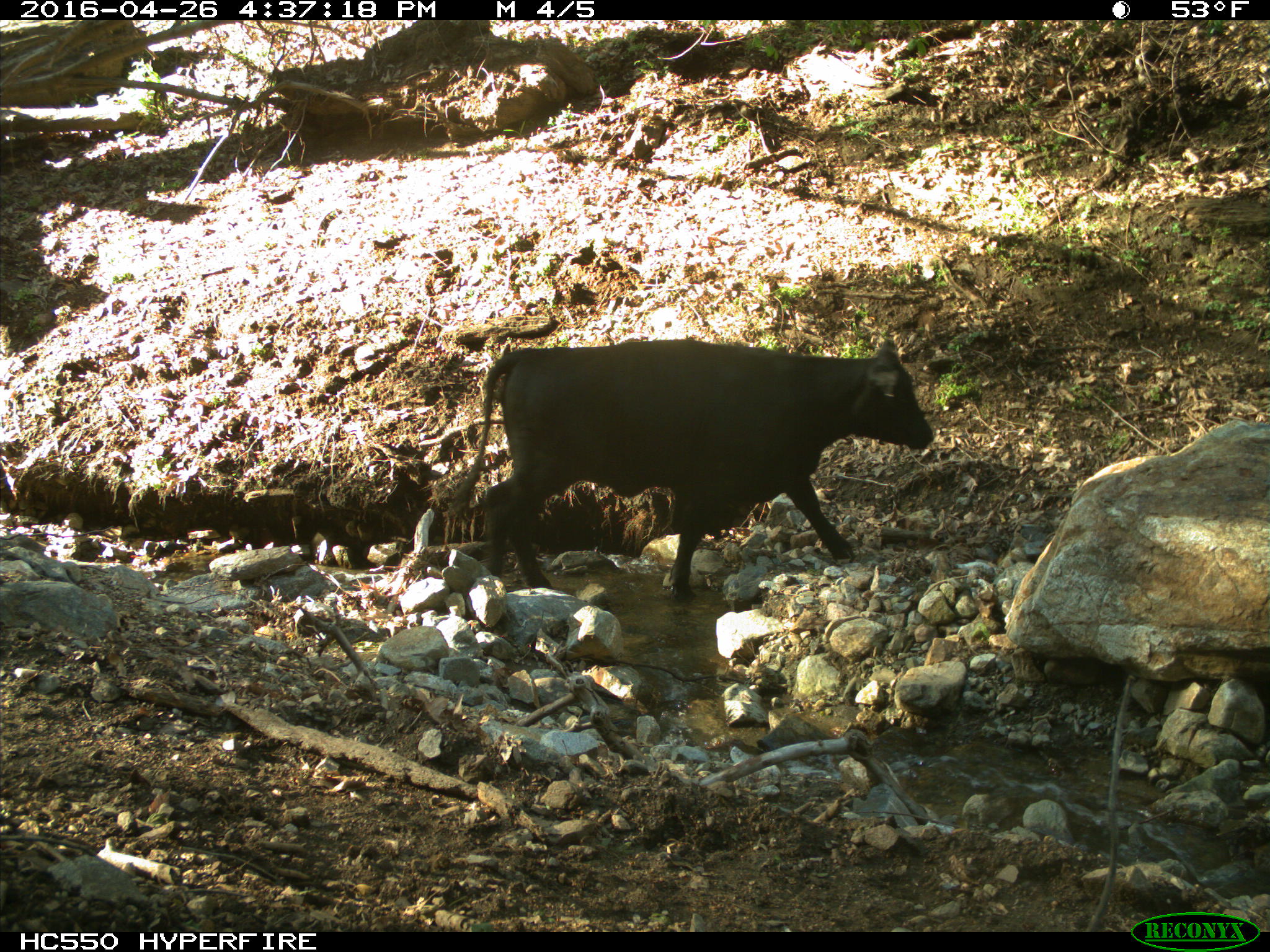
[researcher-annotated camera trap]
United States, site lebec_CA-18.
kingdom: Animalia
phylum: Chordata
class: Mammalia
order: Artiodactyla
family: Bovidae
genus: Bos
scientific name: Bos taurus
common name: domestic cow